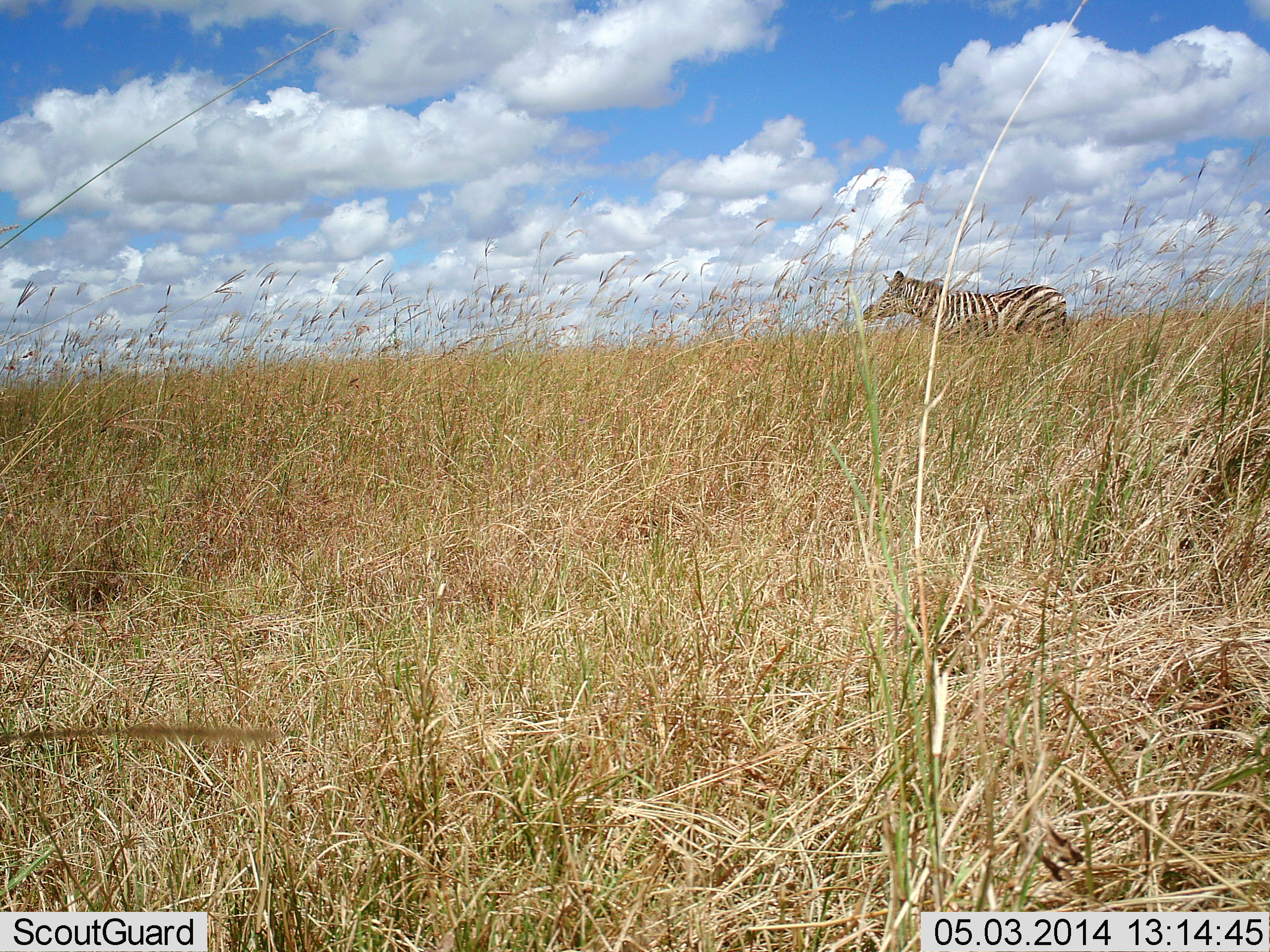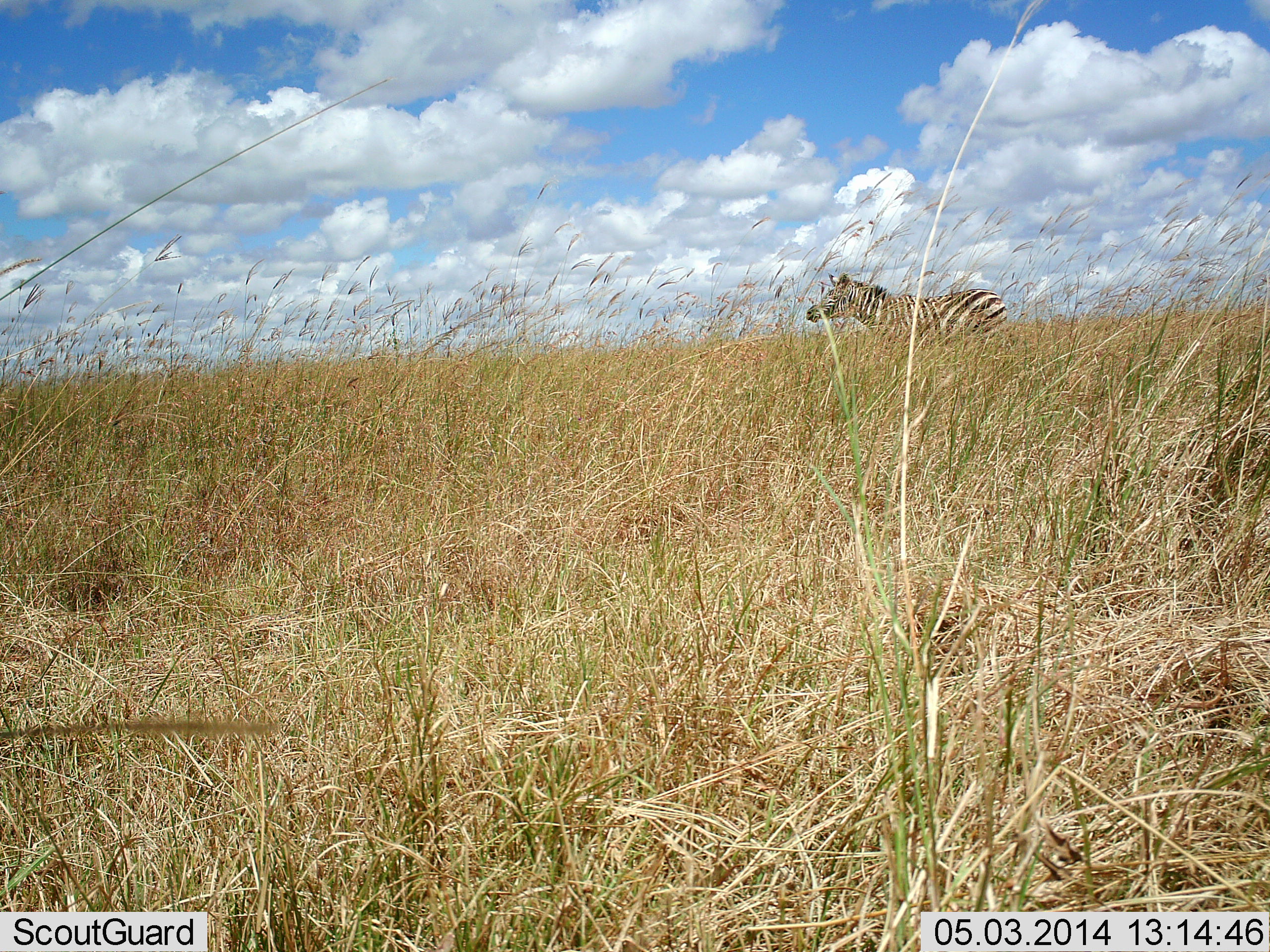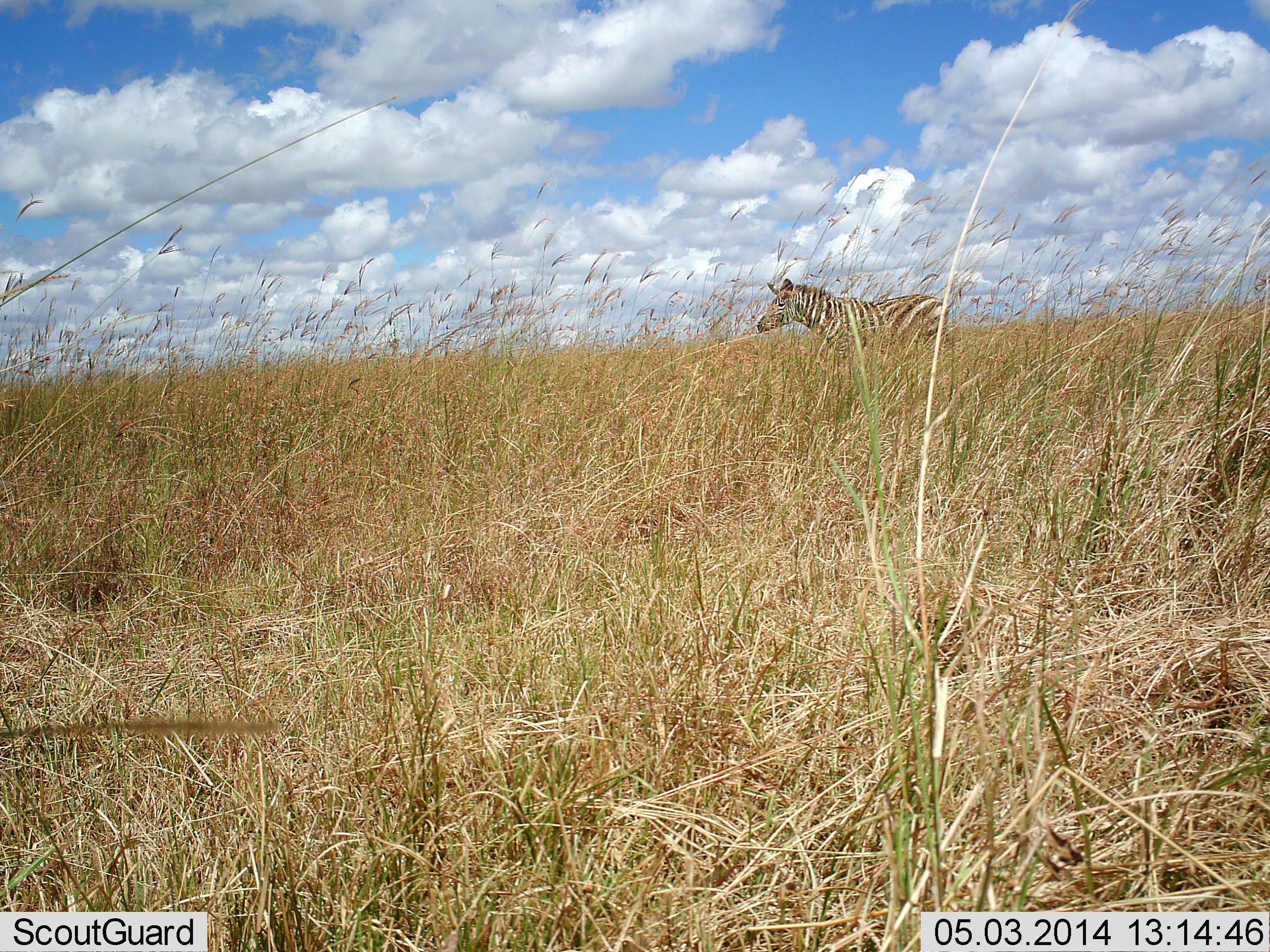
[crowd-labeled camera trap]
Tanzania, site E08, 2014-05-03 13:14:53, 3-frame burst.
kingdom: Animalia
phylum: Chordata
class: Mammalia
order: Perissodactyla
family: Equidae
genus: Equus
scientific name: Equus quagga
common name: plains zebra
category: zebra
Zebra (plains zebra) (Equus quagga), count 1. Behavior (volunteer vote fractions): standing 18%, resting 0%, moving 88%, interacting 0%. Young present (vote fraction): 0%. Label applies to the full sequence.